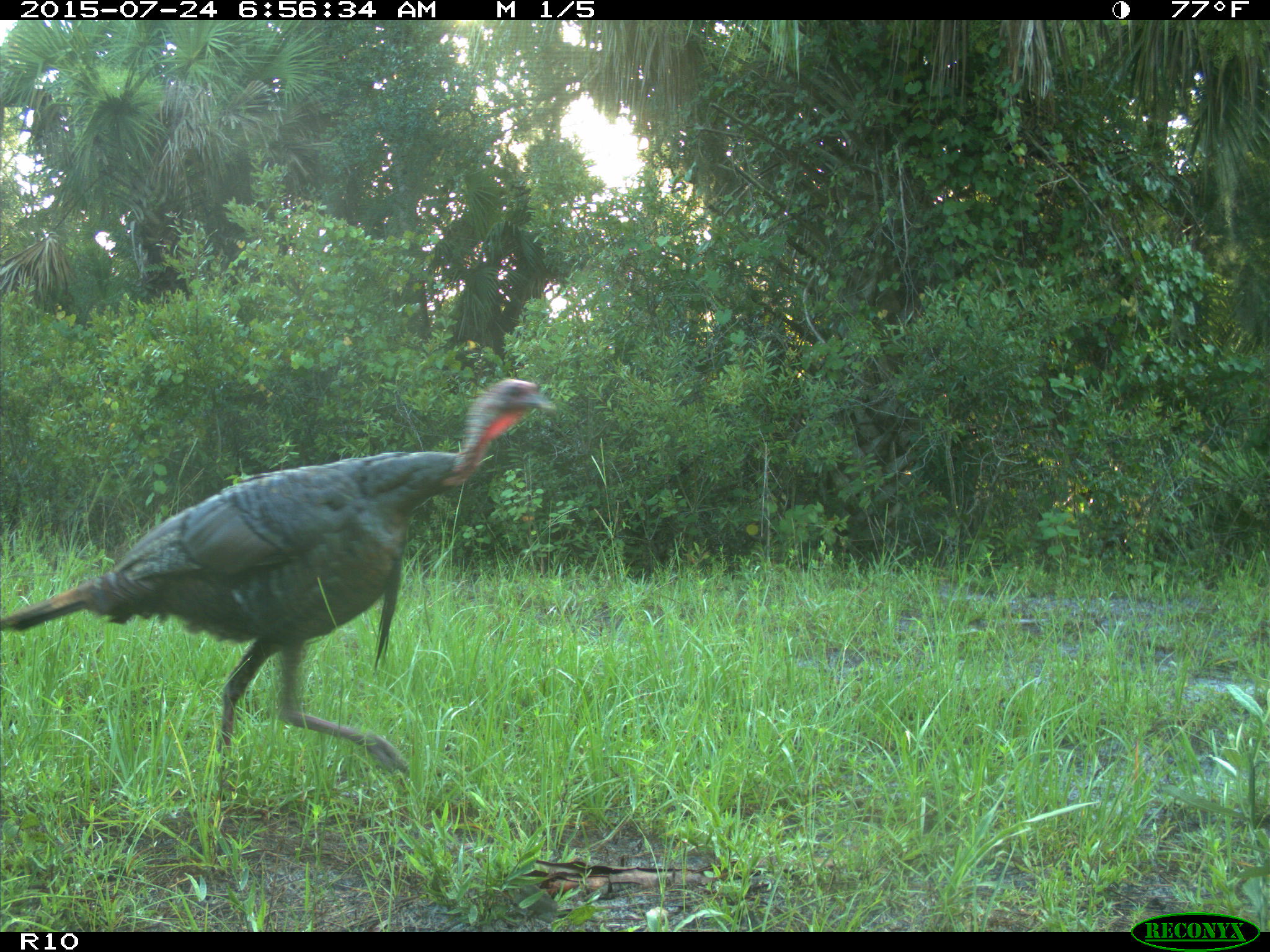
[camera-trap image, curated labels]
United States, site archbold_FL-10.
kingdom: Animalia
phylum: Chordata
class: Aves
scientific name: Aves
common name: birds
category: unidentified bird